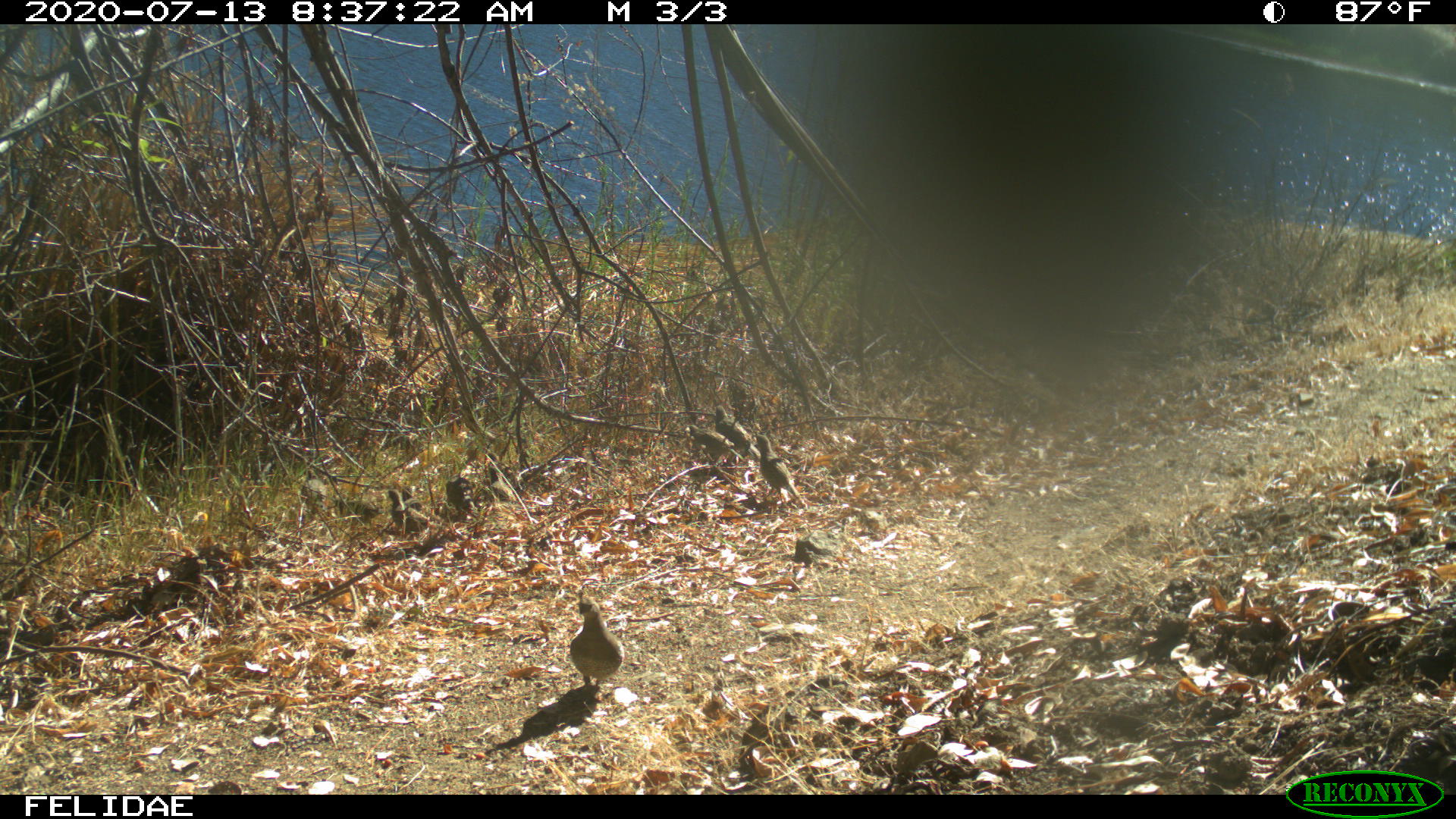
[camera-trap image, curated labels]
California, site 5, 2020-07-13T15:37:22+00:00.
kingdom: Animalia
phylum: Chordata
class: Aves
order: Galliformes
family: Odontophoridae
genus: Callipepla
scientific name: Callipepla californica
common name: california quail